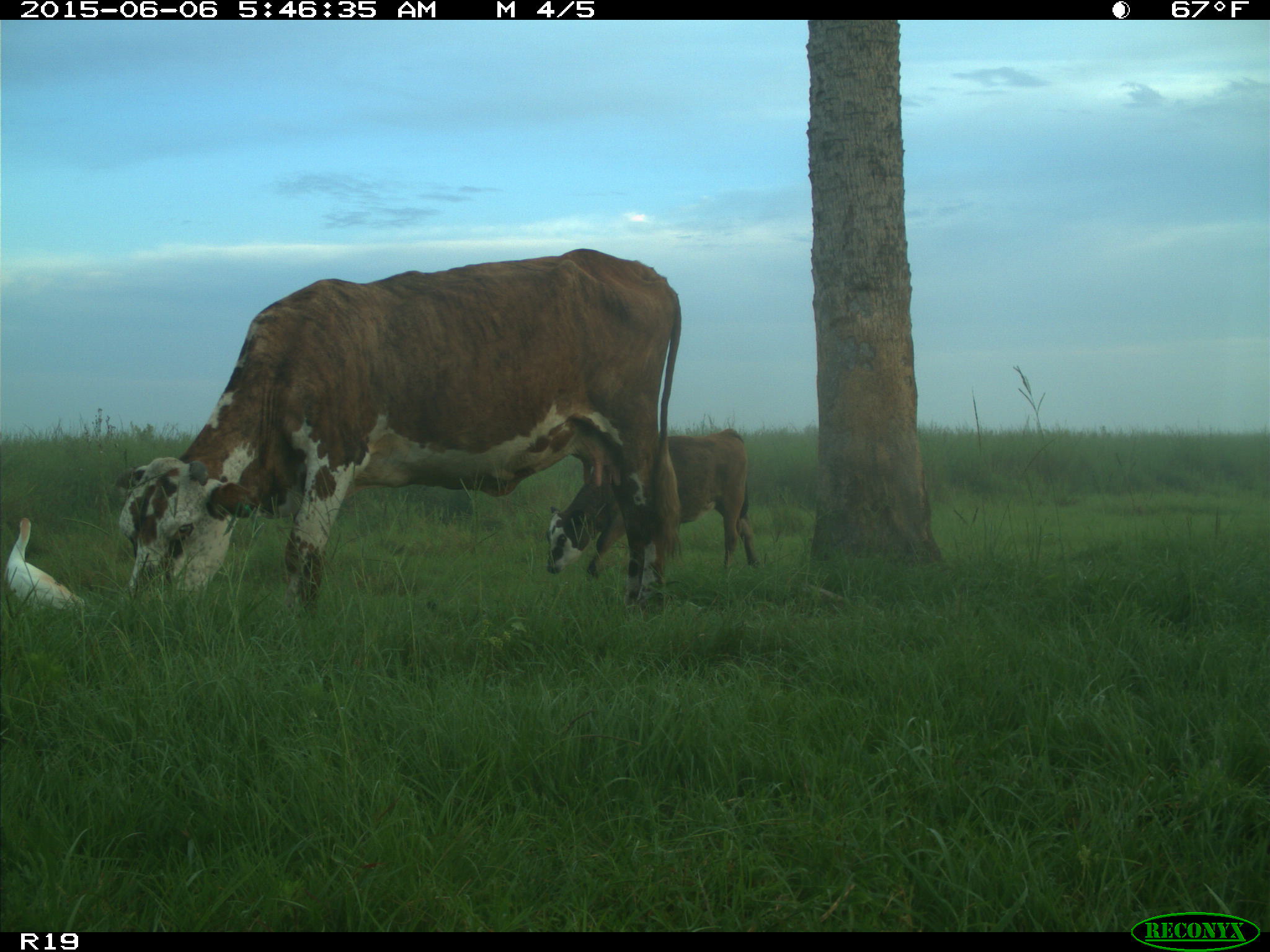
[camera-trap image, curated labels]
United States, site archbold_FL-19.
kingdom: Animalia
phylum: Chordata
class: Mammalia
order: Artiodactyla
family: Bovidae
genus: Bos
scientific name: Bos taurus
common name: domestic cow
Bos taurus (domestic cow).